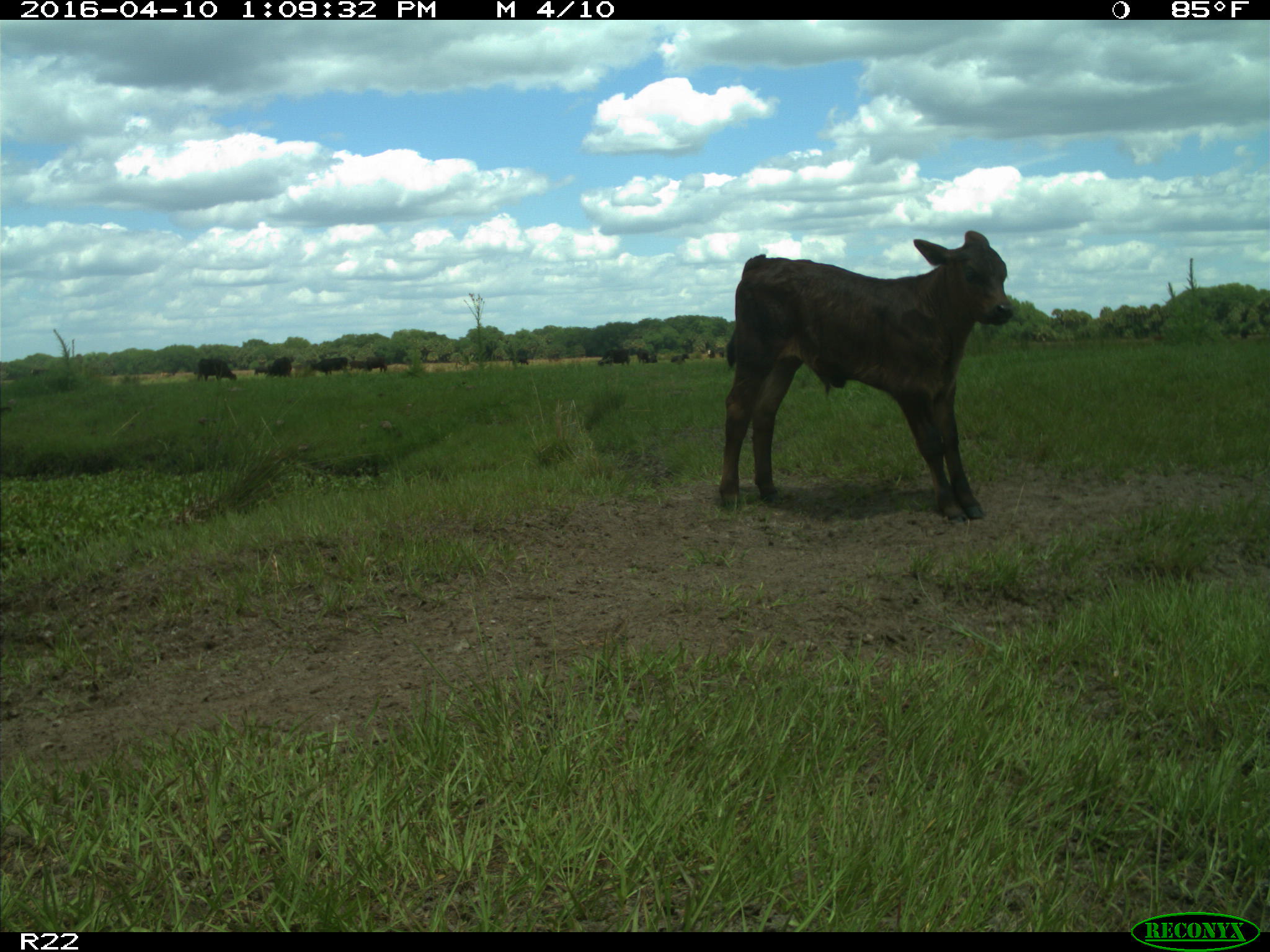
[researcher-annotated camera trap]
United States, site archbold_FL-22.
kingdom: Animalia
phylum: Chordata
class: Mammalia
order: Artiodactyla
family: Bovidae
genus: Bos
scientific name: Bos taurus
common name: domestic cow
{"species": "Bos taurus (domestic cow)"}